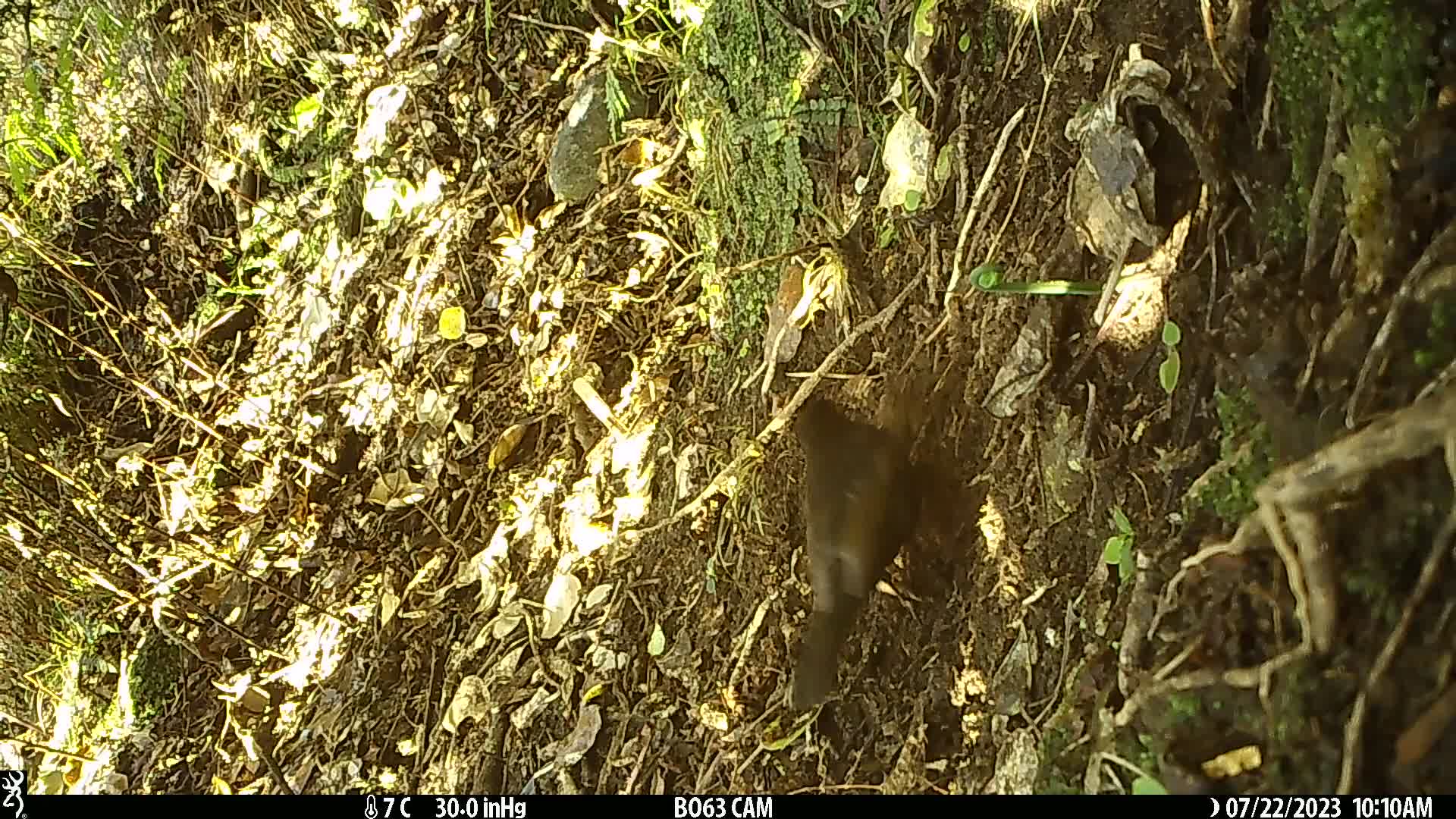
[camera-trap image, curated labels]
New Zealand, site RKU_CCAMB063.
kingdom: Animalia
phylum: Chordata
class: Aves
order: Passeriformes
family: Turdidae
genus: Turdus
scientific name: Turdus merula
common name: eurasian blackbird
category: blackbird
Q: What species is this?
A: Blackbird (eurasian blackbird) (Turdus merula).